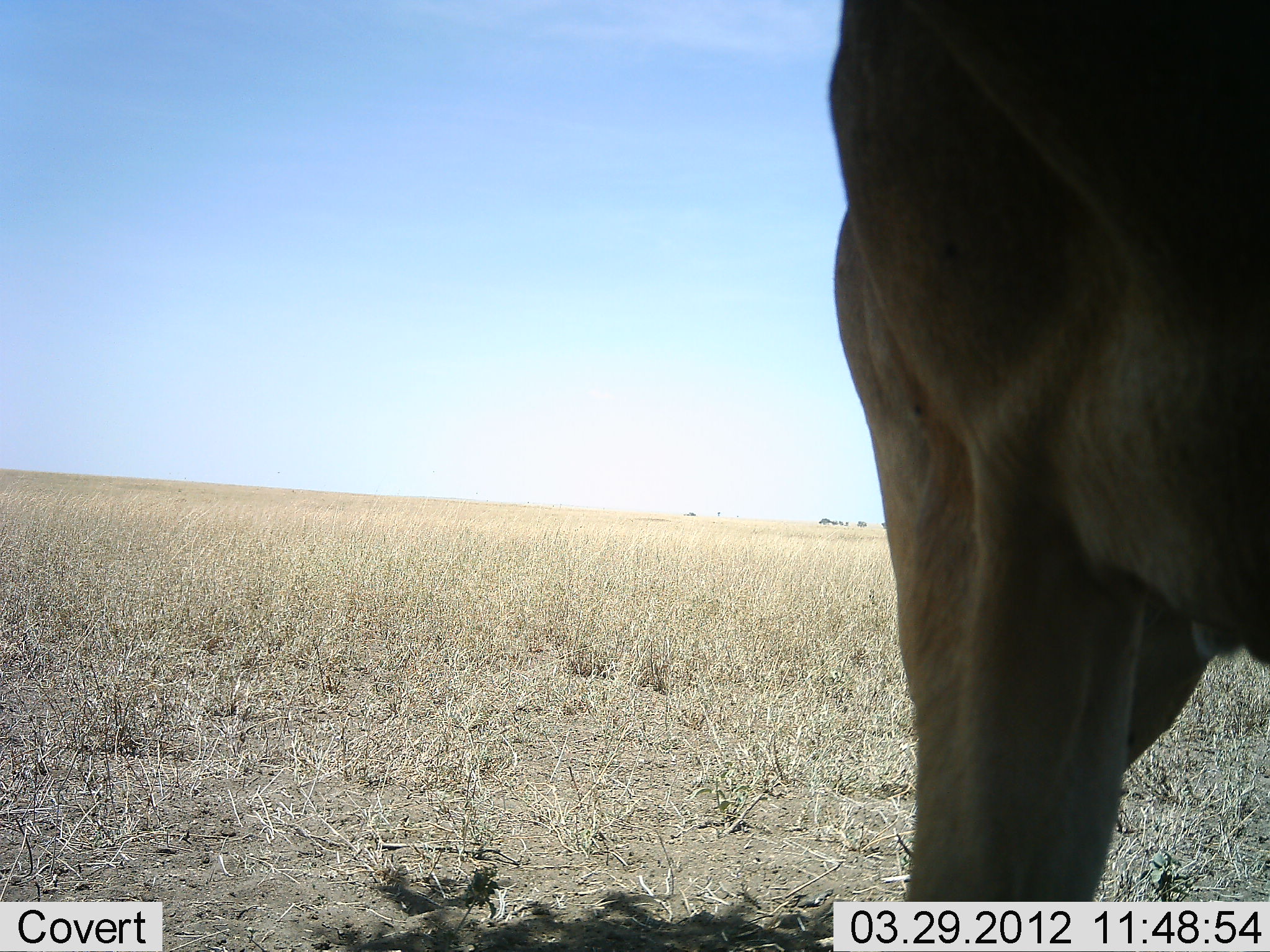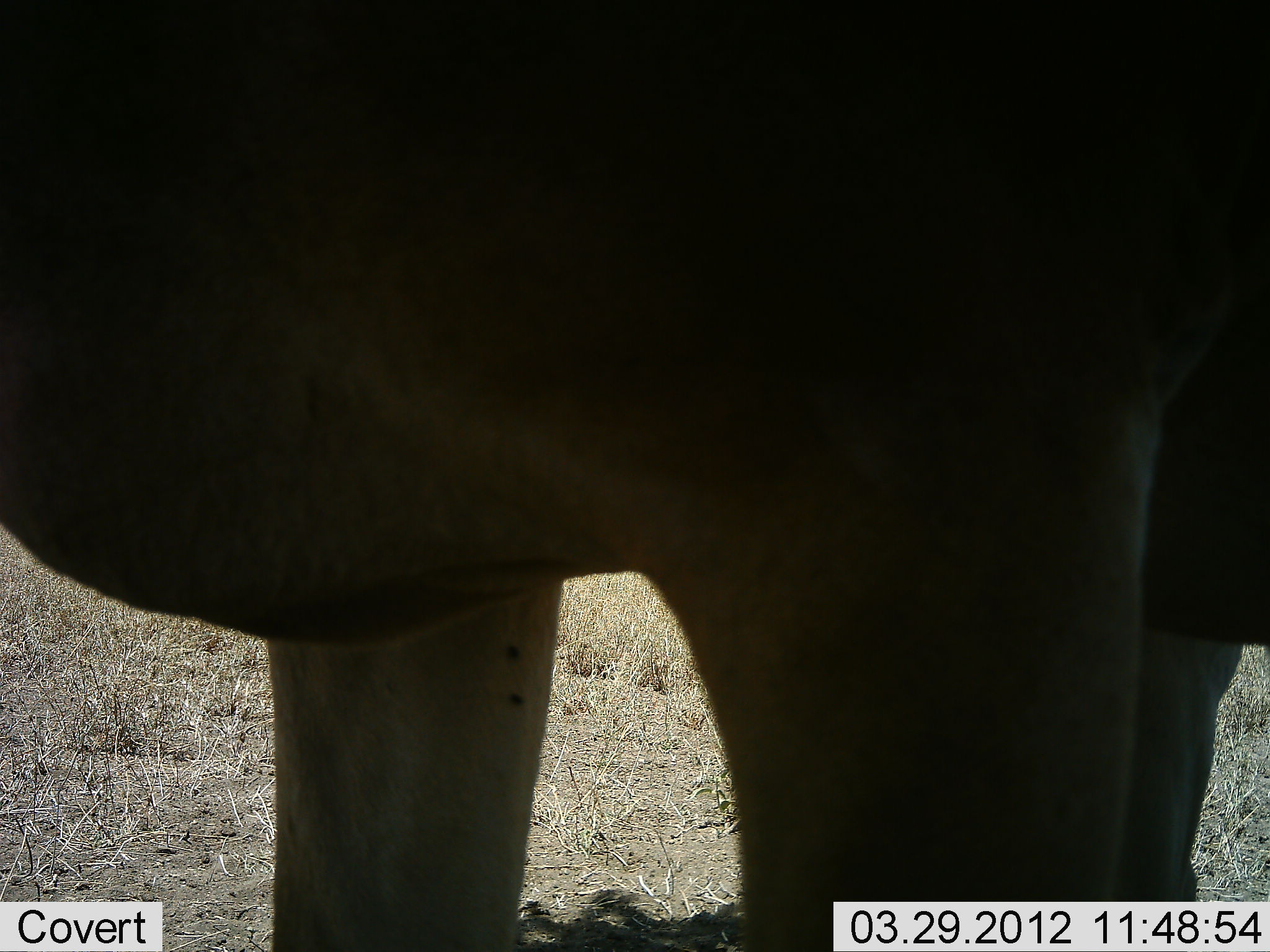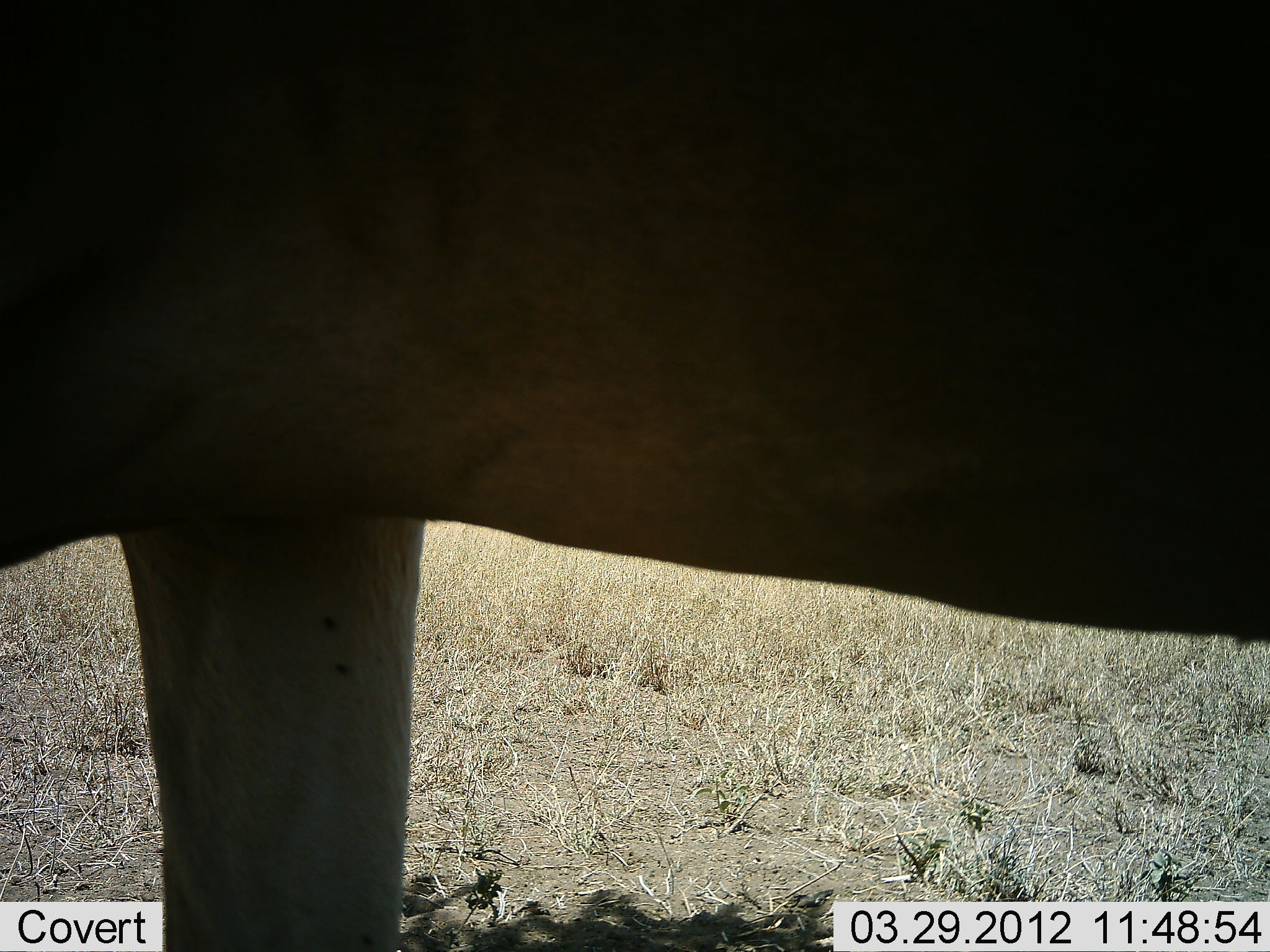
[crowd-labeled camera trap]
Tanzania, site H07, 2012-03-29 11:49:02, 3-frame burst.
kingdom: Animalia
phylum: Chordata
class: Mammalia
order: Artiodactyla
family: Bovidae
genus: Alcelaphus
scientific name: Alcelaphus buselaphus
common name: hartebeest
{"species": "hartebeest (Alcelaphus buselaphus)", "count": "1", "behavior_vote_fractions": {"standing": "46%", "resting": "0%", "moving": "54%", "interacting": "0%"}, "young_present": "0%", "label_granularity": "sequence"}